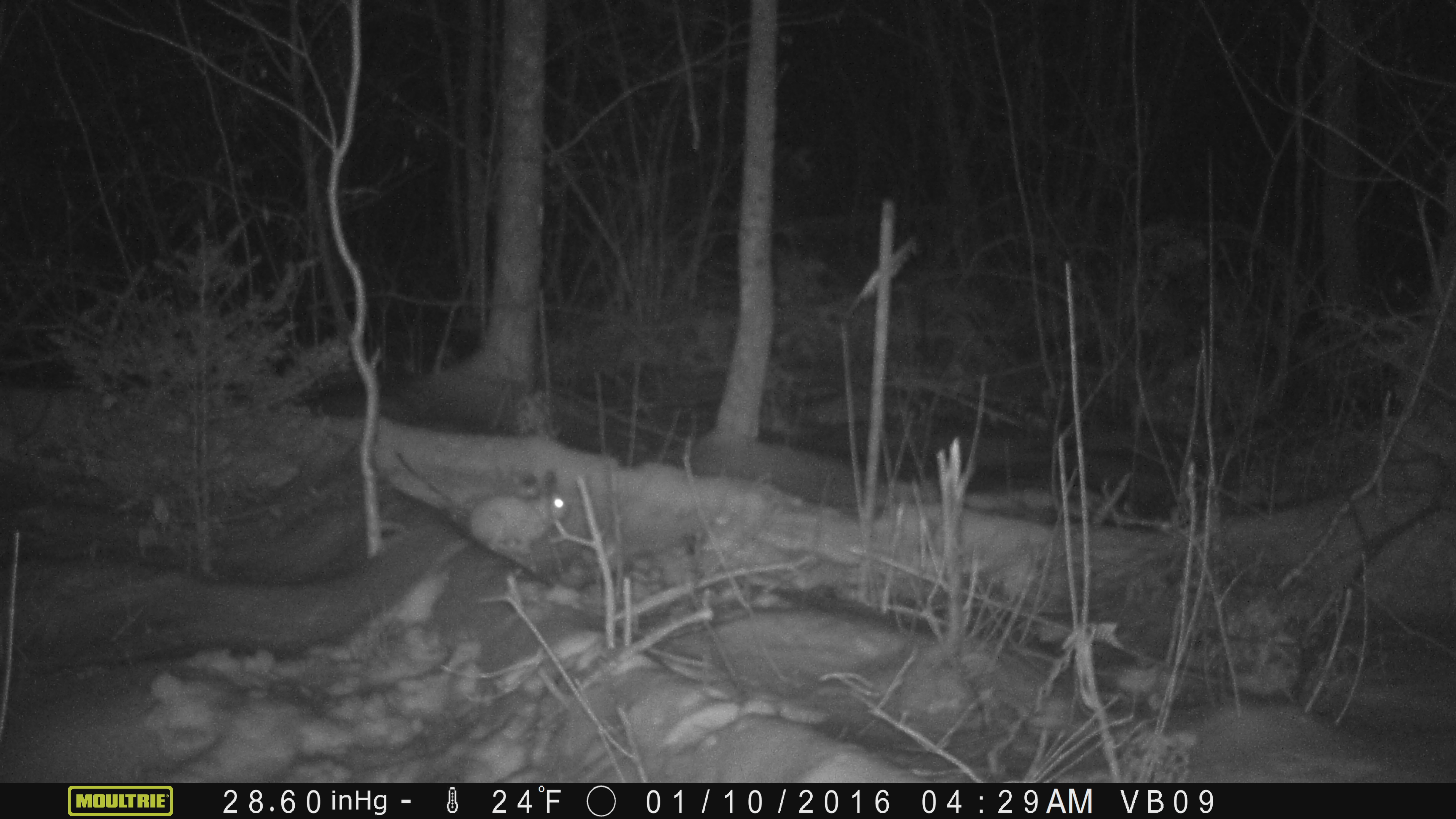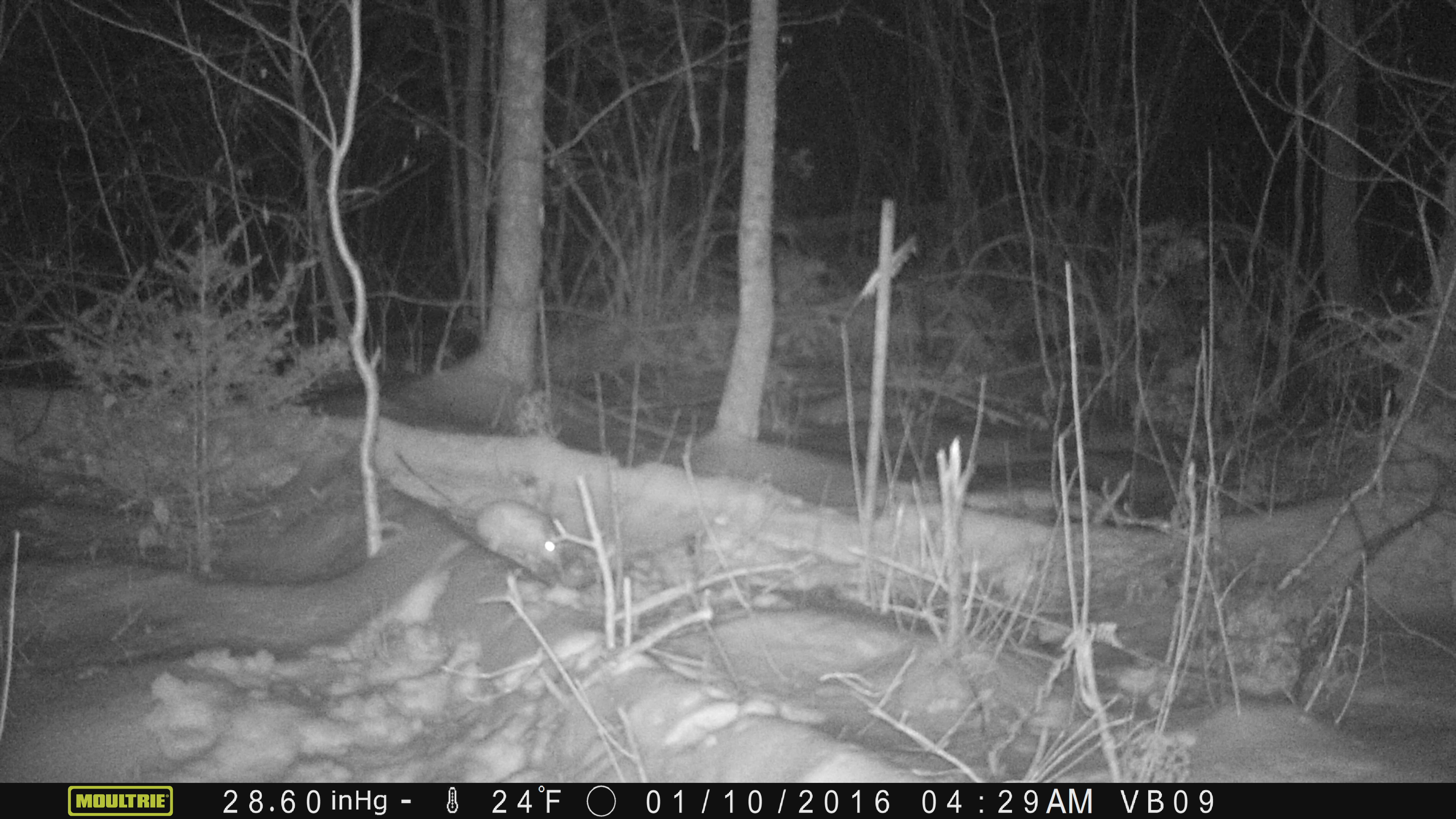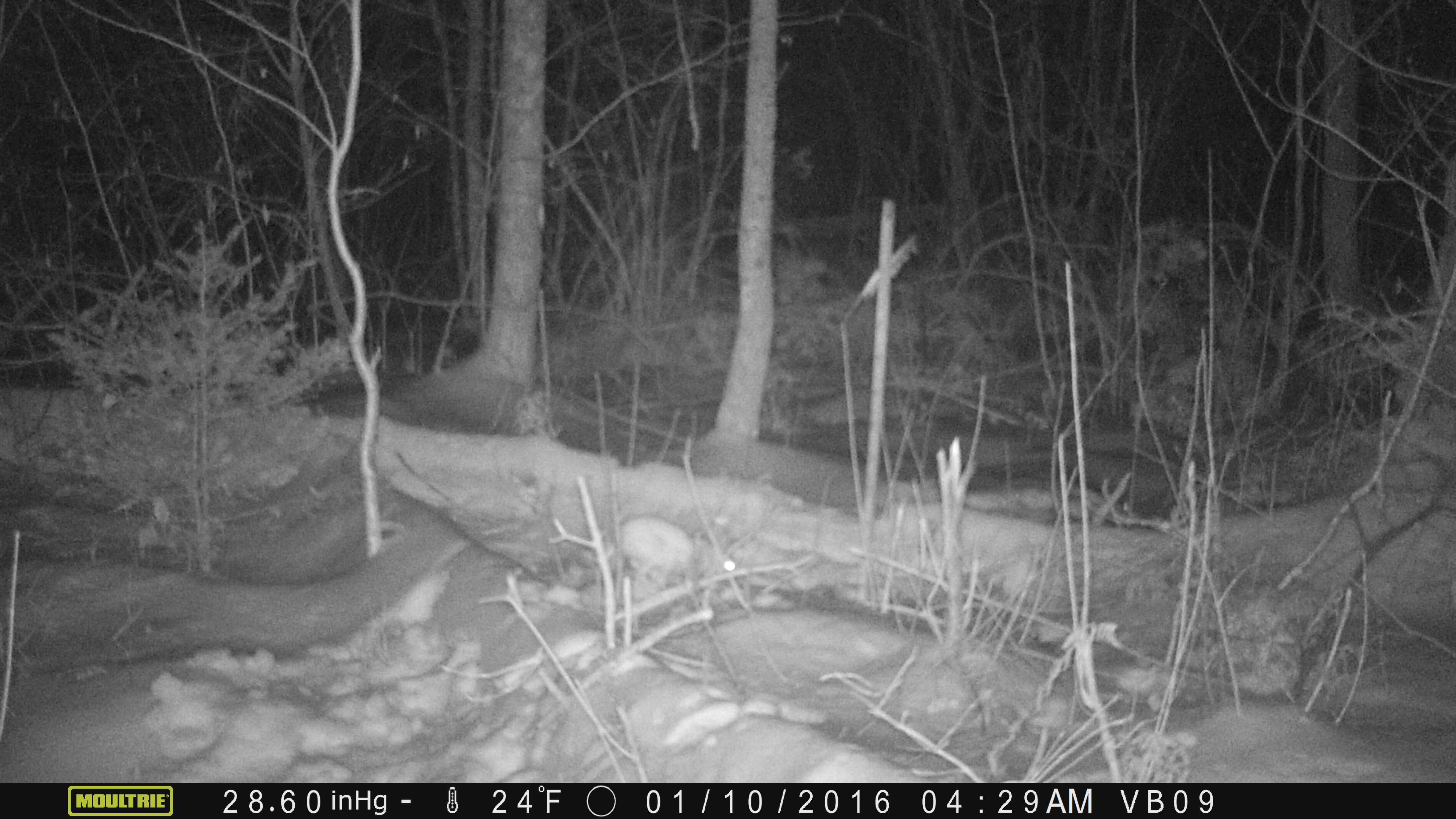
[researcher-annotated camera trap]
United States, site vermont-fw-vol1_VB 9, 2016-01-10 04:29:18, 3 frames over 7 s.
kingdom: Animalia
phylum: Chordata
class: Mammalia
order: Lagomorpha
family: Leporidae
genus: Lepus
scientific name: Lepus americanus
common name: snowshoe hare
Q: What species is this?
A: Snowshoe hare (Lepus americanus).